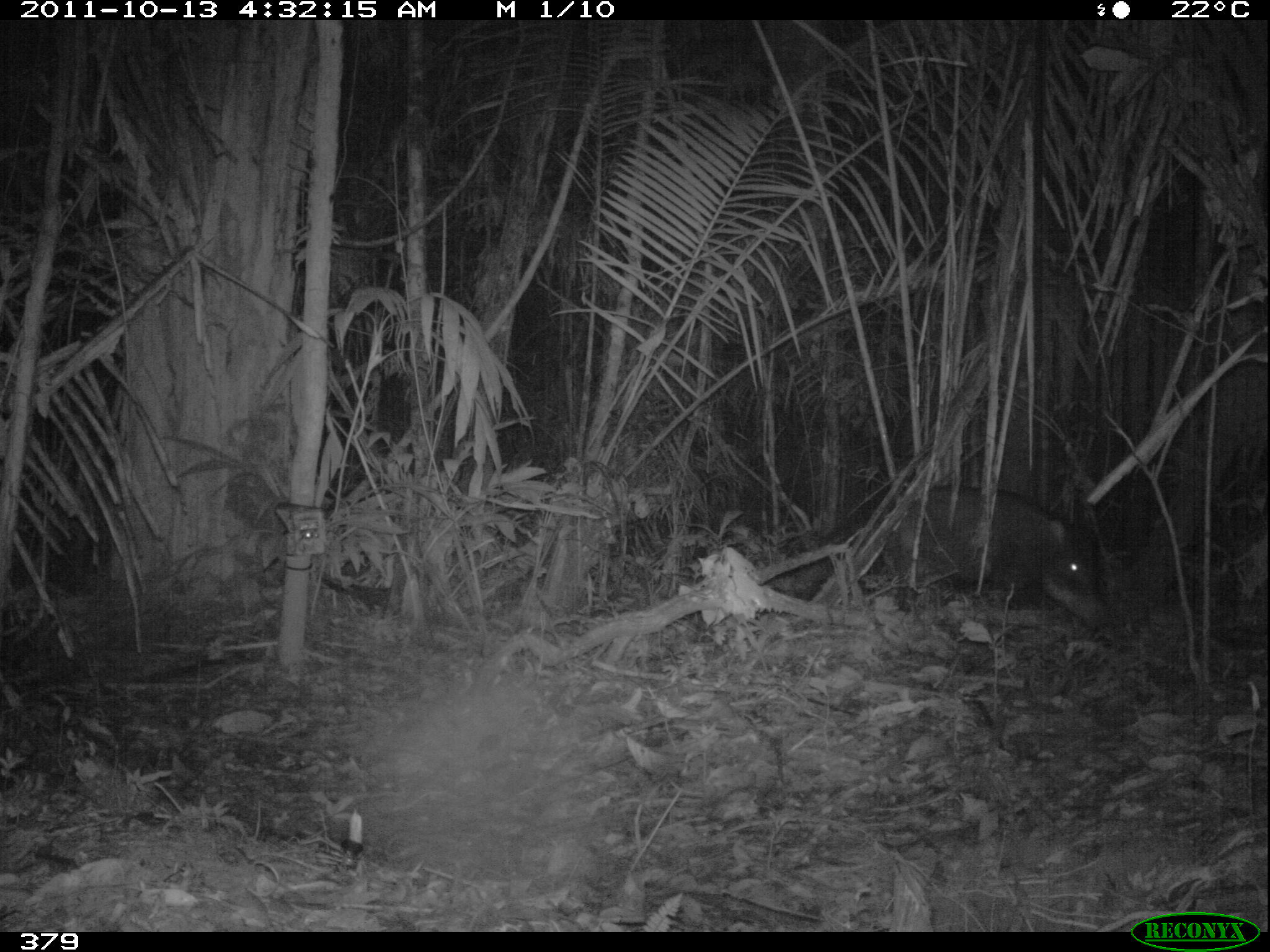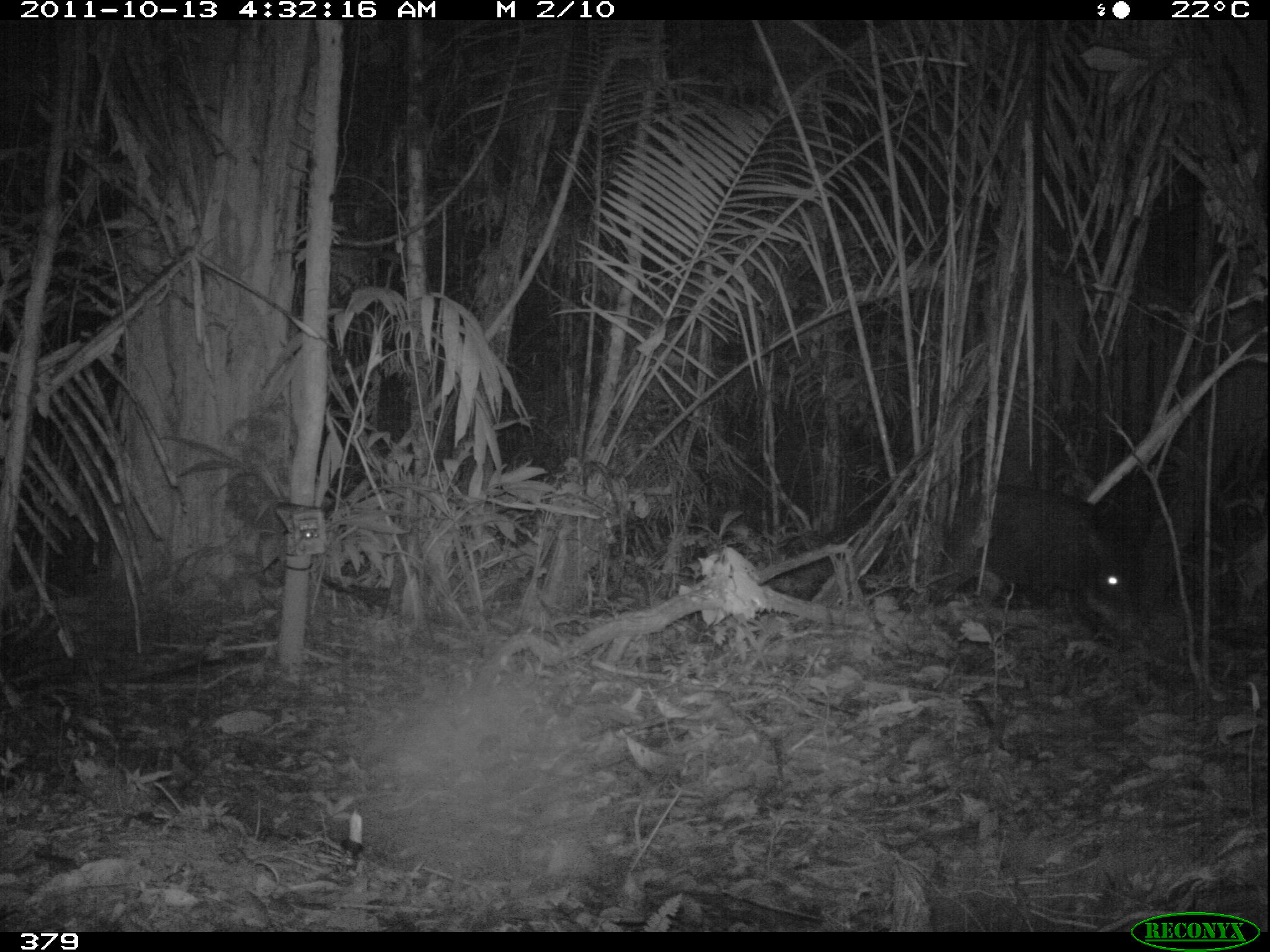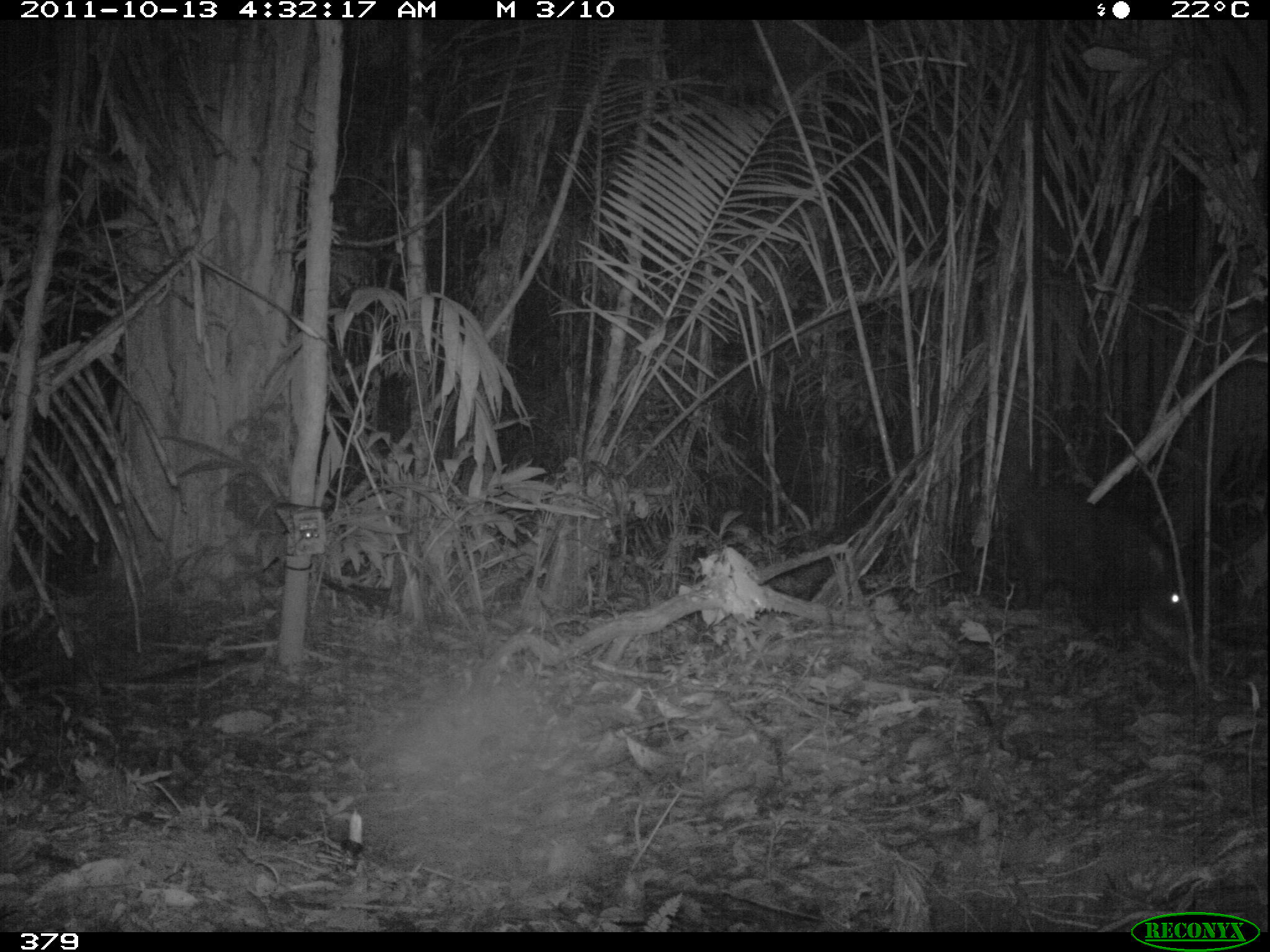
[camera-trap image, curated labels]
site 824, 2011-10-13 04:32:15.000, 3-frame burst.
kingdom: Animalia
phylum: Chordata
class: Mammalia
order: Artiodactyla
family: Tayassuidae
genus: Tayassu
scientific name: Tayassu pecari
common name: white-lipped peccary